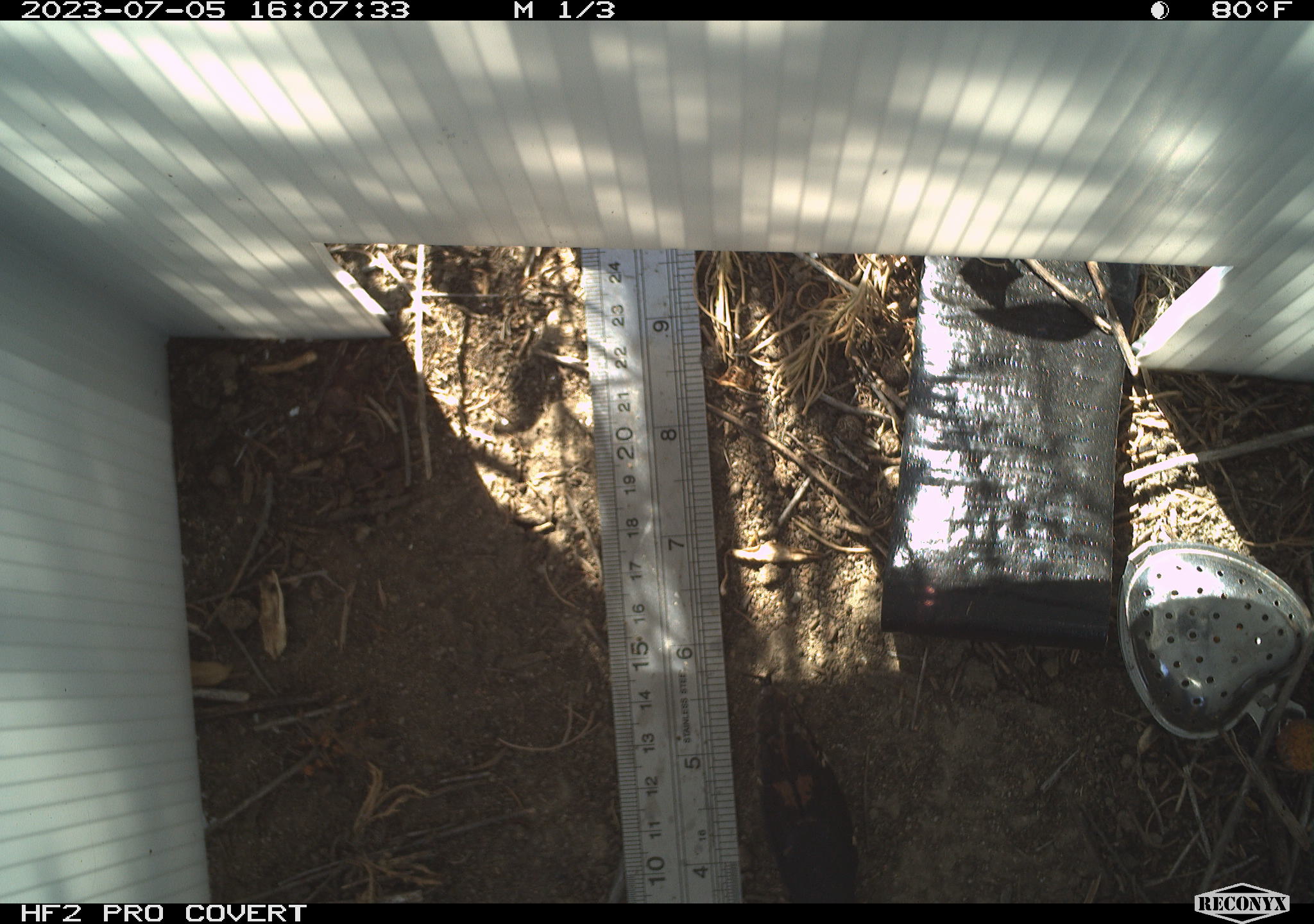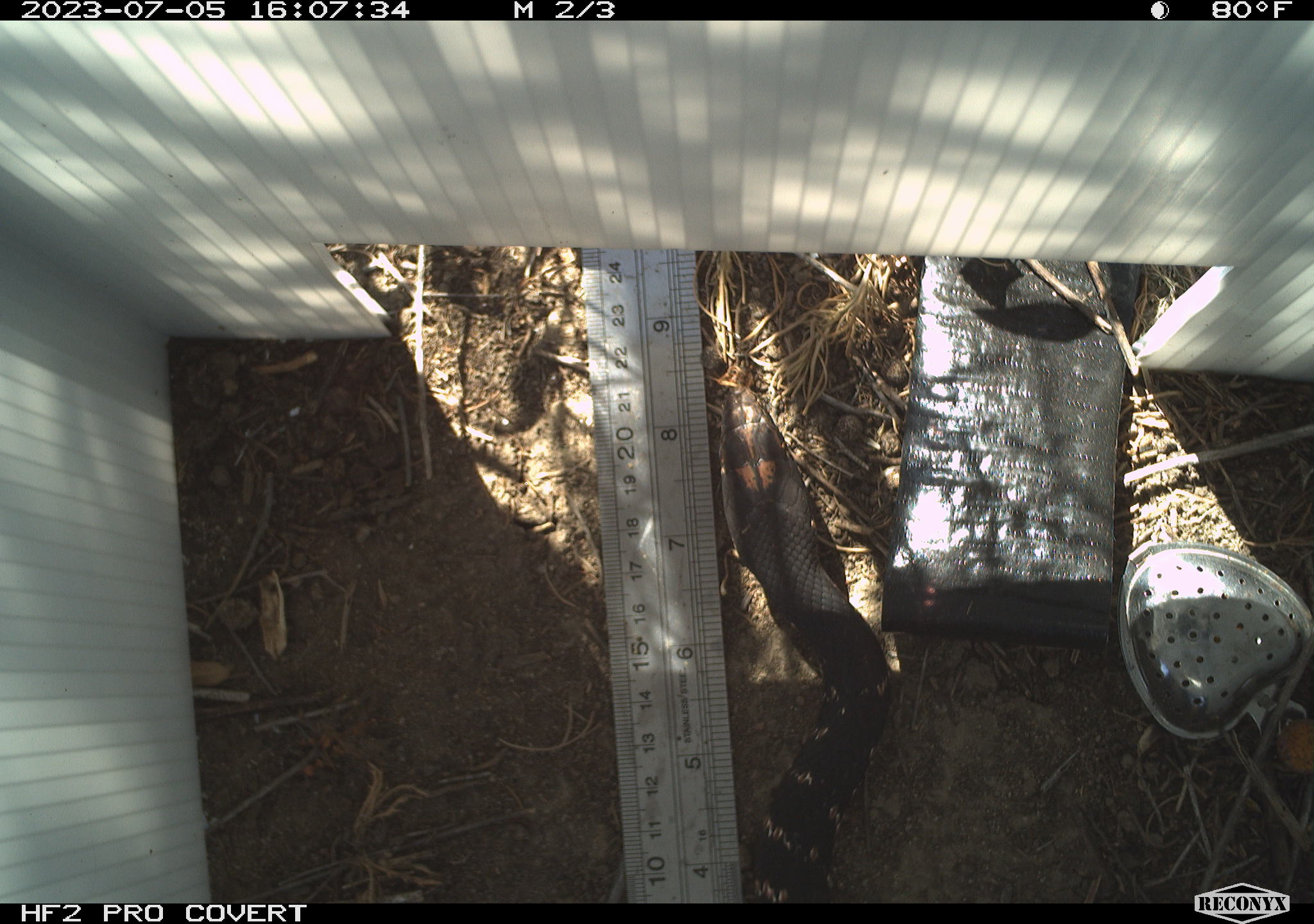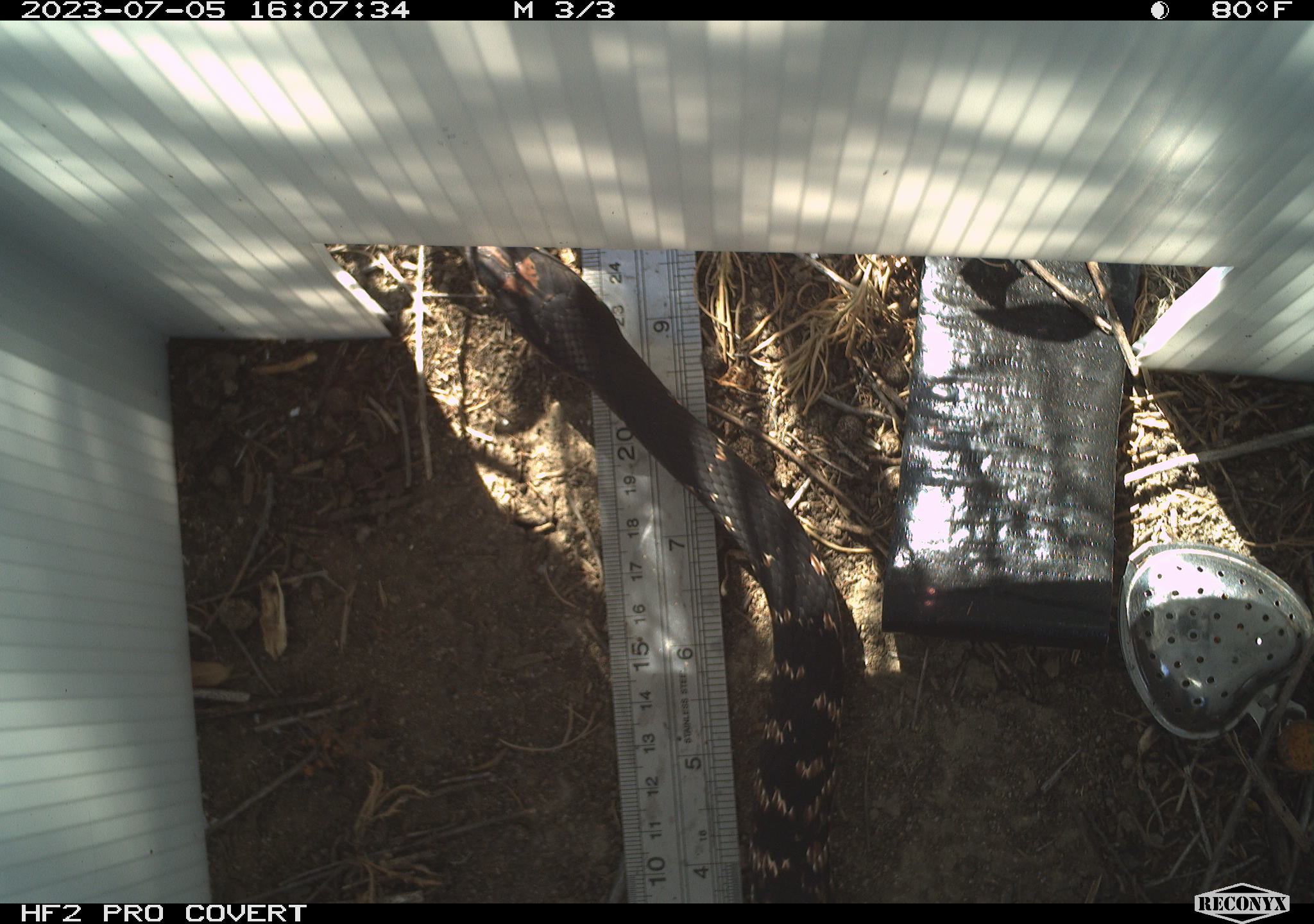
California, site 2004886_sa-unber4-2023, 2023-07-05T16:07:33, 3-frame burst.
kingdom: Animalia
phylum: Chordata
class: Reptilia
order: Squamata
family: Colubridae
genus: Masticophis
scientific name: Masticophis flagellum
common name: coachwhip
Coachwhip (Masticophis flagellum).